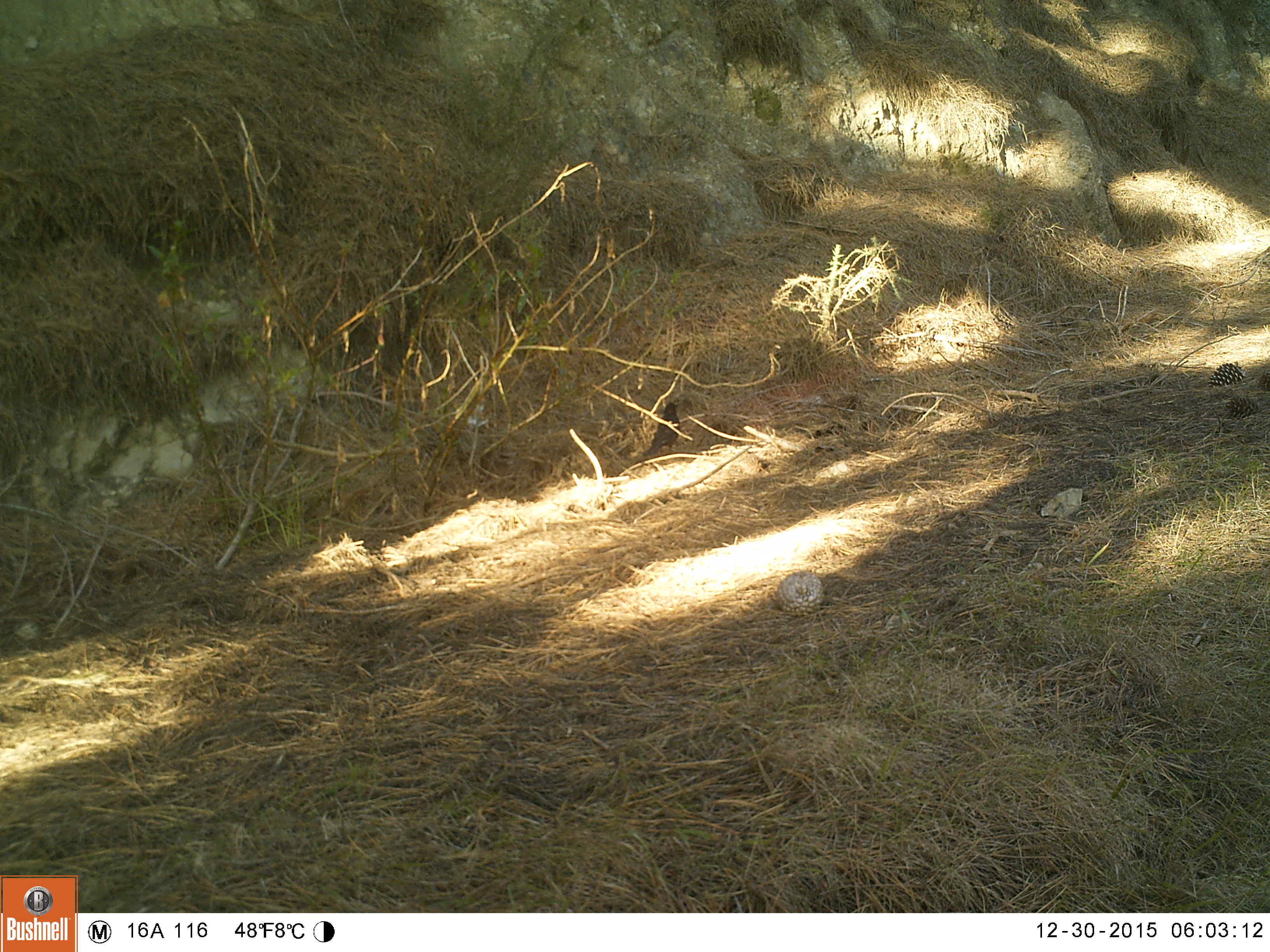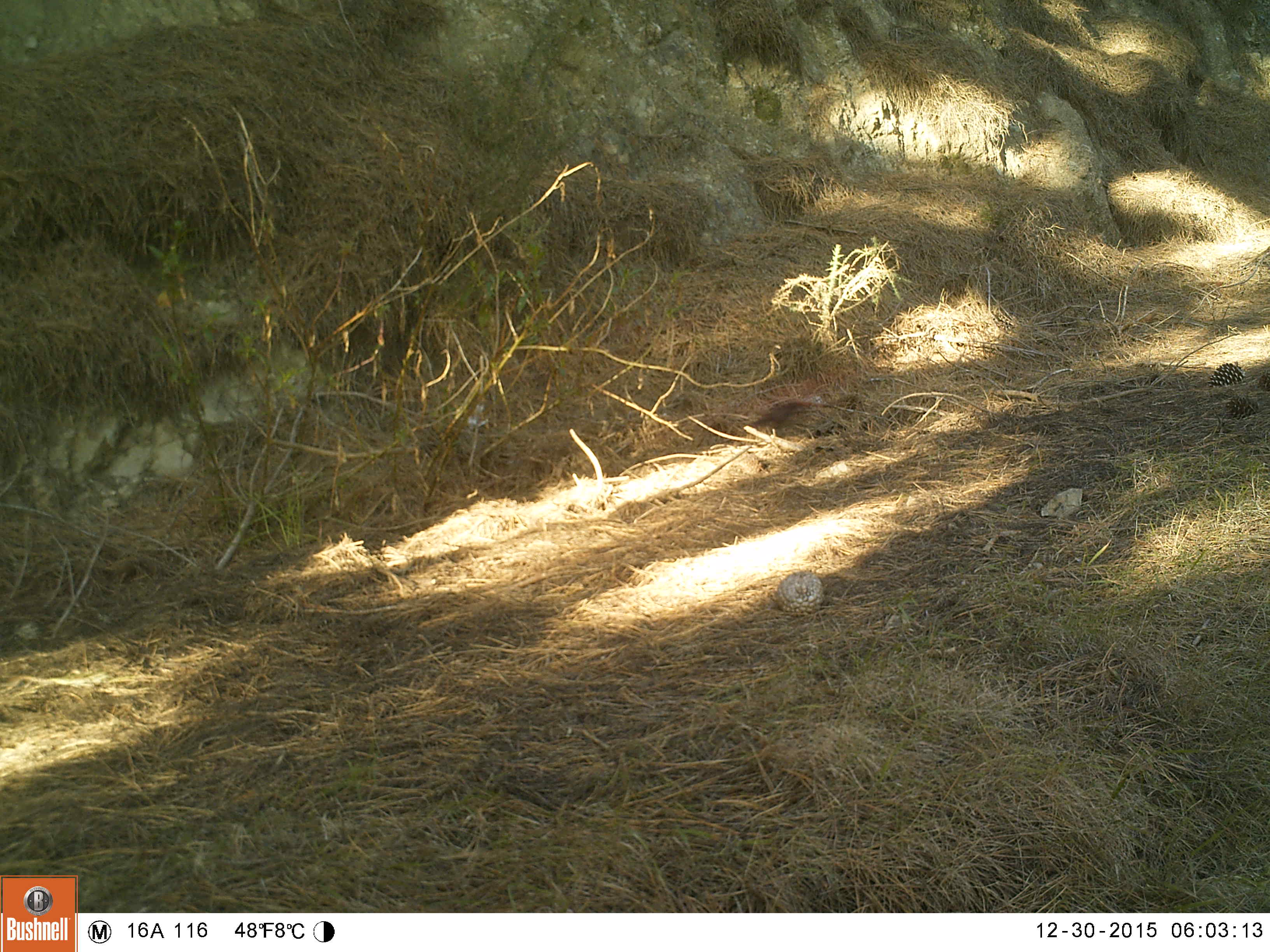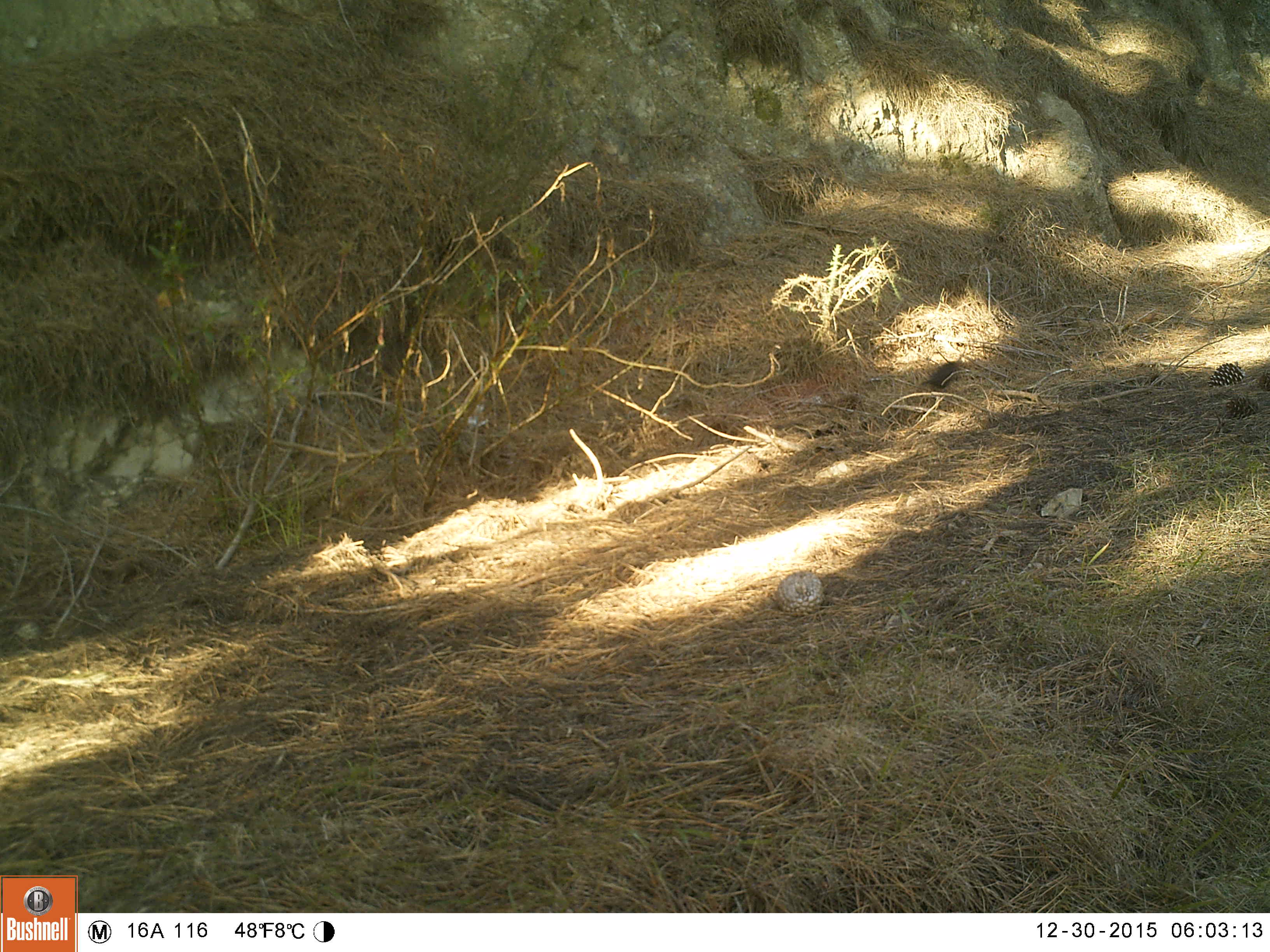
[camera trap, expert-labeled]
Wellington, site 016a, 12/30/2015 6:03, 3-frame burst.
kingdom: Animalia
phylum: Chordata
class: Aves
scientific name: Aves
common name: bird